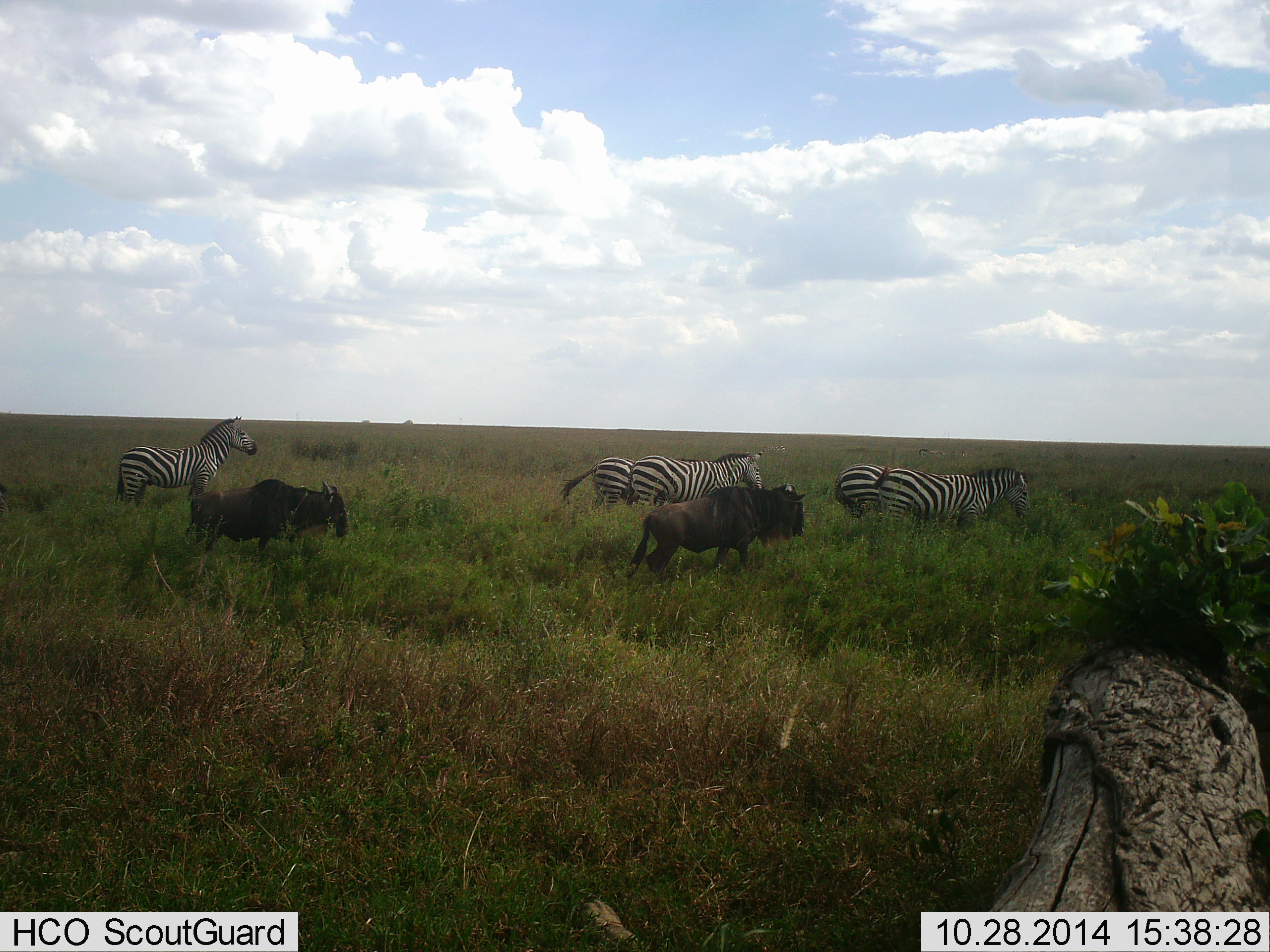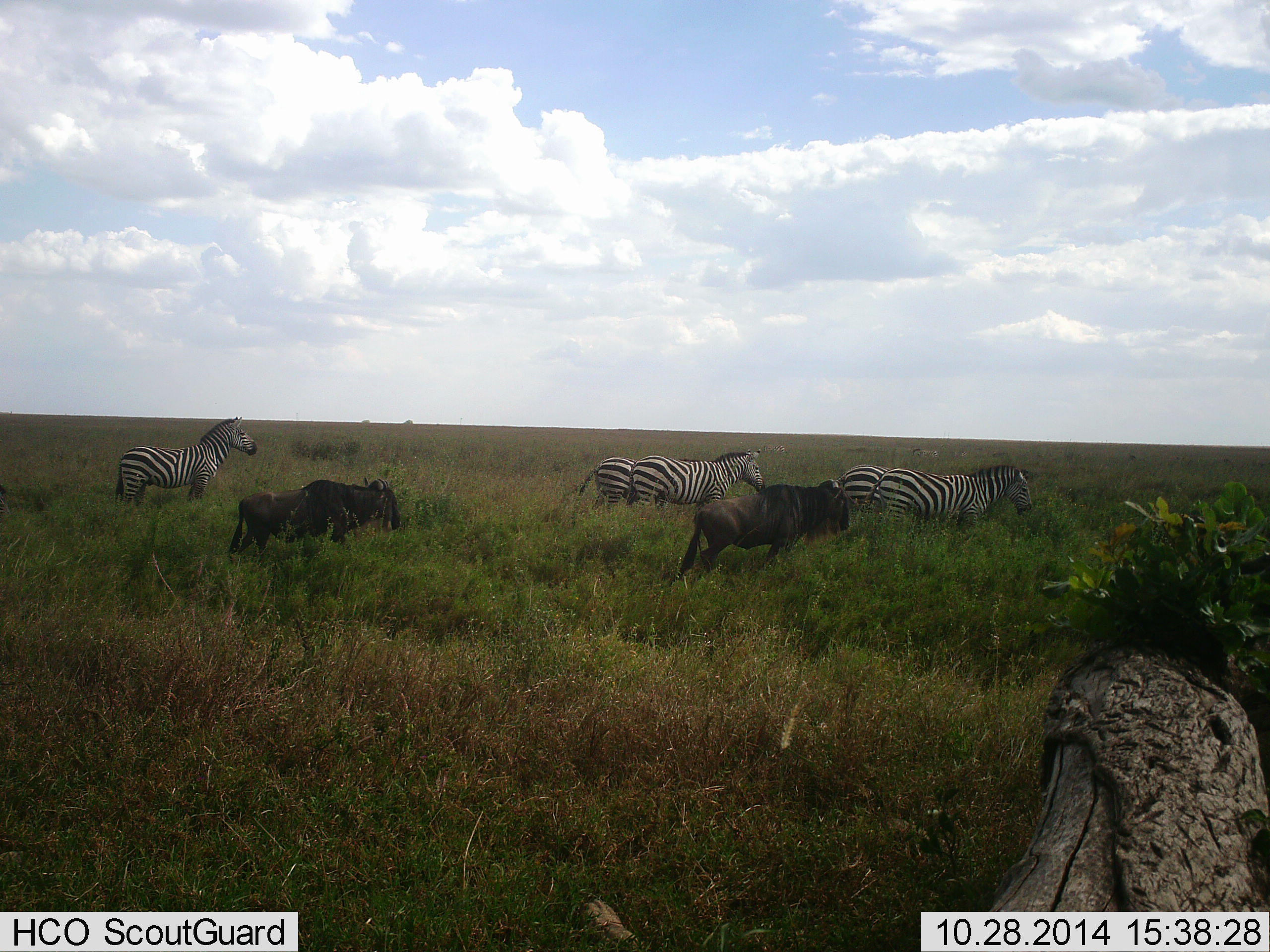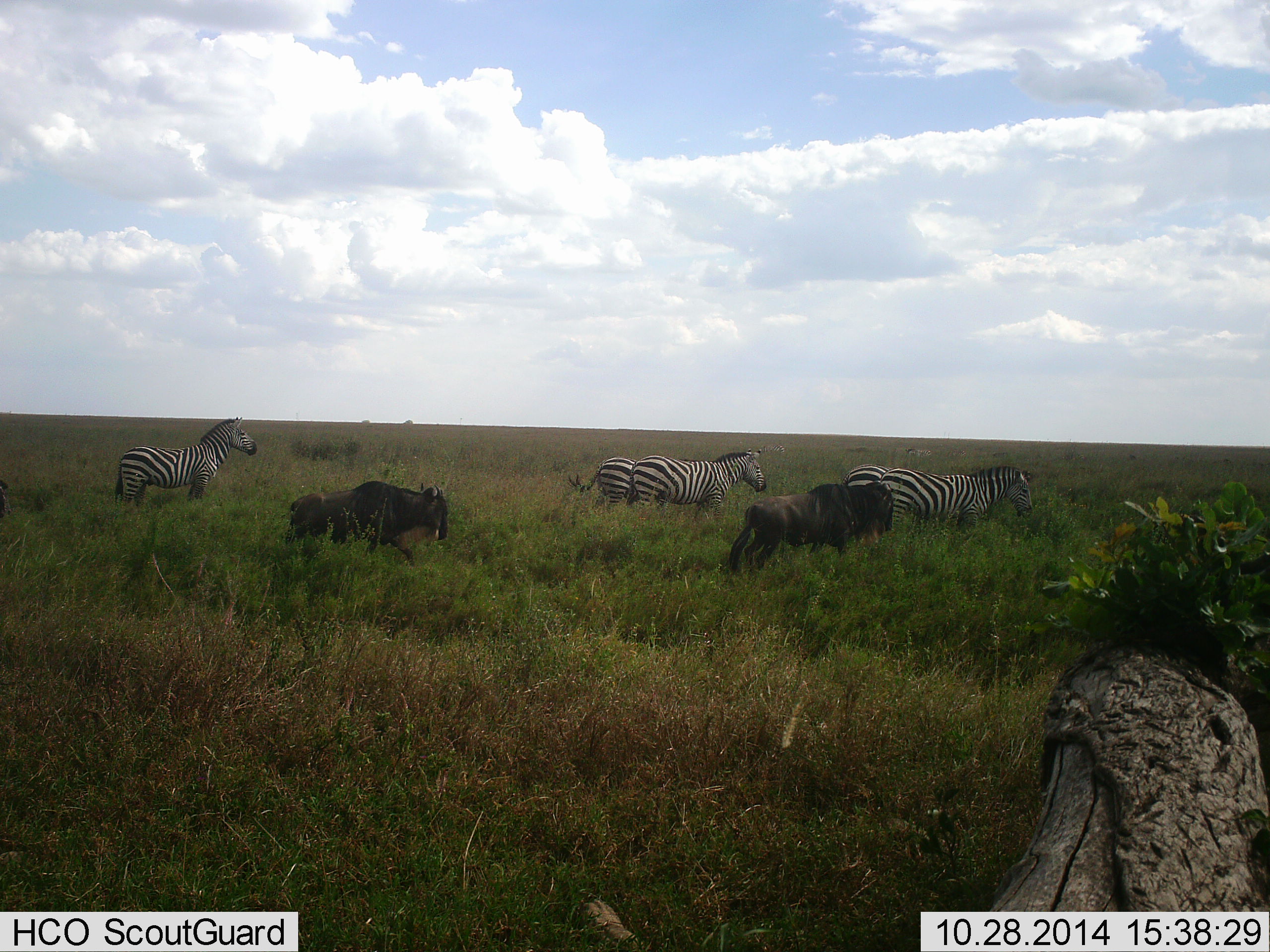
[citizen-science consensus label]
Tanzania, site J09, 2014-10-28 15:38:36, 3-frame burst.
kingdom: Animalia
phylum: Chordata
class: Mammalia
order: Artiodactyla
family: Bovidae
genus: Connochaetes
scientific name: Connochaetes taurinus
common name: blue wildebeest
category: wildebeest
Wildebeest (blue wildebeest) (Connochaetes taurinus), count 2. Behavior (volunteer vote fractions): standing 0%, resting 0%, moving 100%, interacting 10%. Young present (vote fraction): 0%. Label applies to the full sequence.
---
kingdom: Animalia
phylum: Chordata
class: Mammalia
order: Perissodactyla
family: Equidae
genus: Equus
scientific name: Equus quagga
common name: plains zebra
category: zebra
Zebra (plains zebra) (Equus quagga), count 5. Behavior (volunteer vote fractions): standing 80%, resting 0%, moving 40%, interacting 0%. Young present (vote fraction): 0%. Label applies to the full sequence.